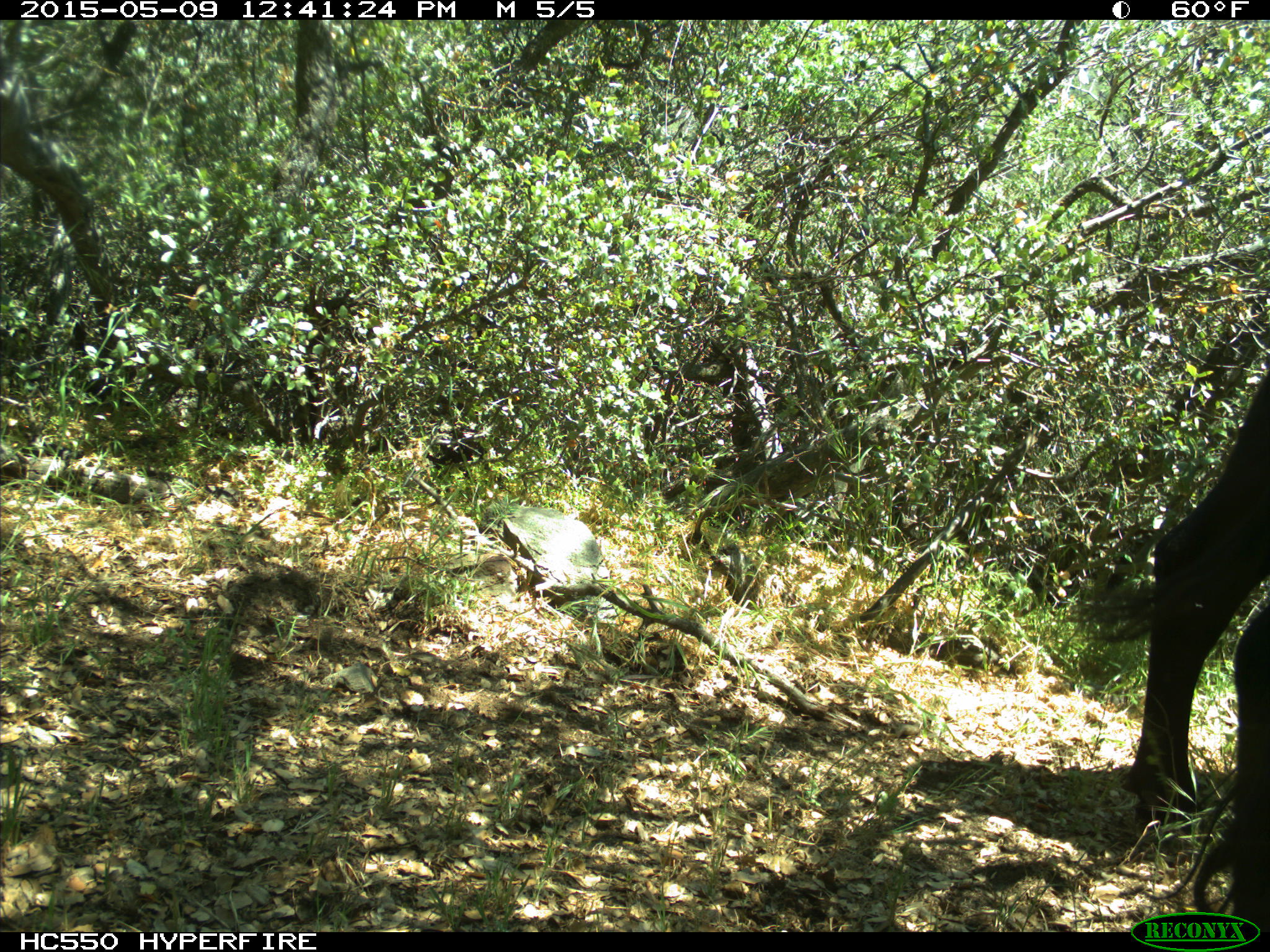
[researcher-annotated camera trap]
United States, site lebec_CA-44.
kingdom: Animalia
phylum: Chordata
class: Mammalia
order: Artiodactyla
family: Bovidae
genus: Bos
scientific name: Bos taurus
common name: domestic cow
Bos taurus (domestic cow).